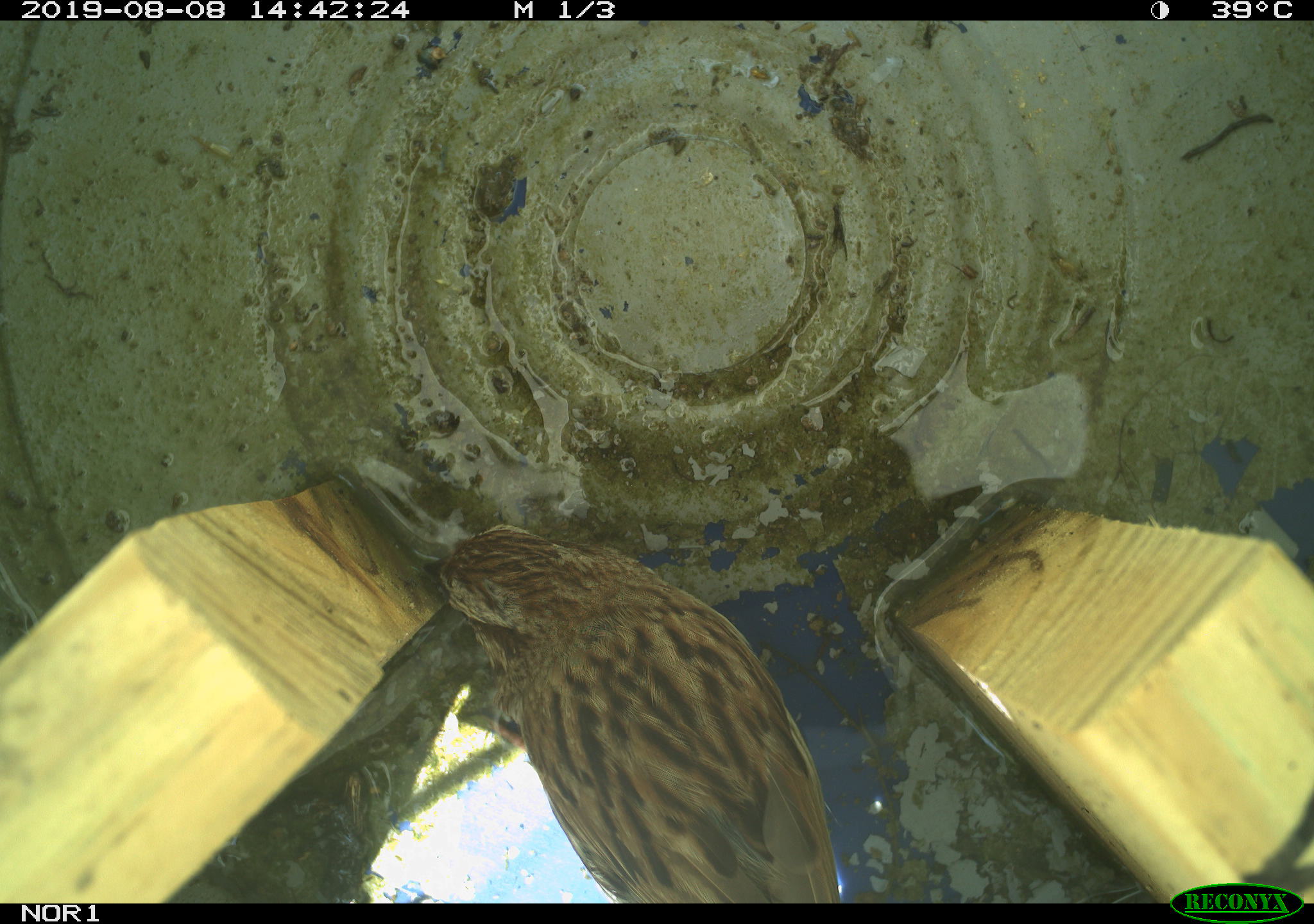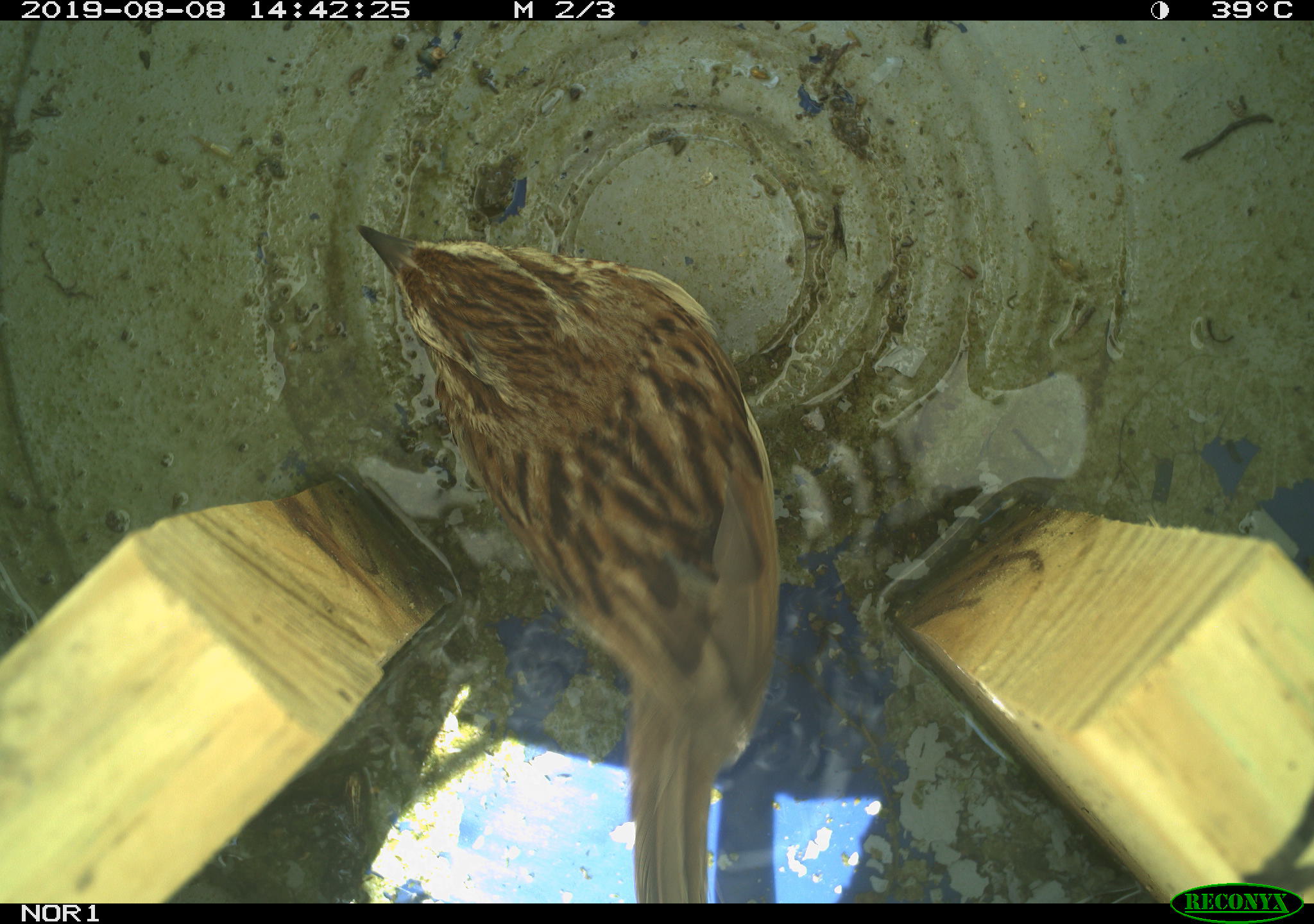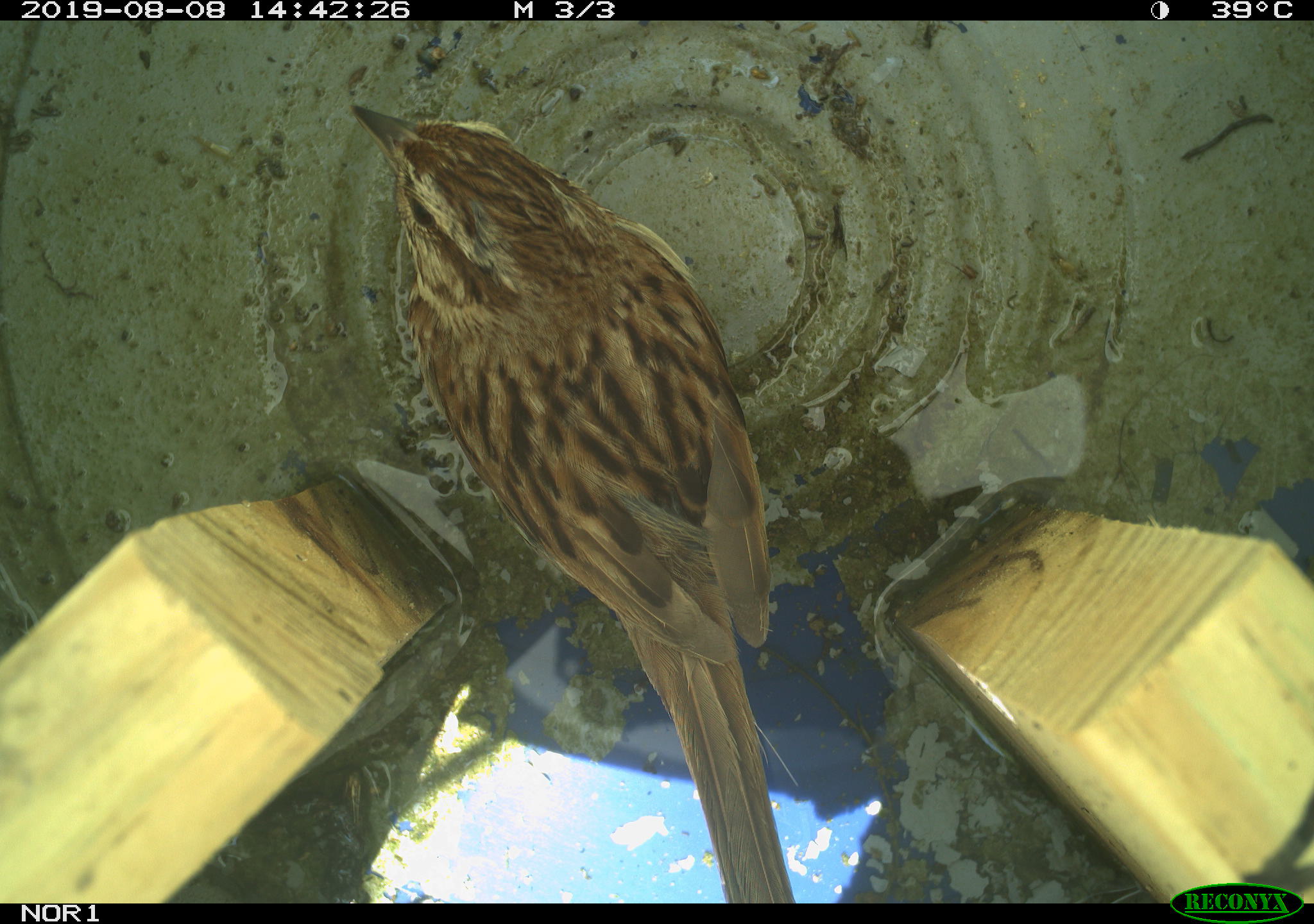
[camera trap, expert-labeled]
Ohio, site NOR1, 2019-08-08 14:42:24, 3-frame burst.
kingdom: Animalia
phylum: Chordata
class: Aves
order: Passeriformes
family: Passerellidae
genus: Melospiza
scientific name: Melospiza melodia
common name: song sparrow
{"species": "song sparrow (Melospiza melodia)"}